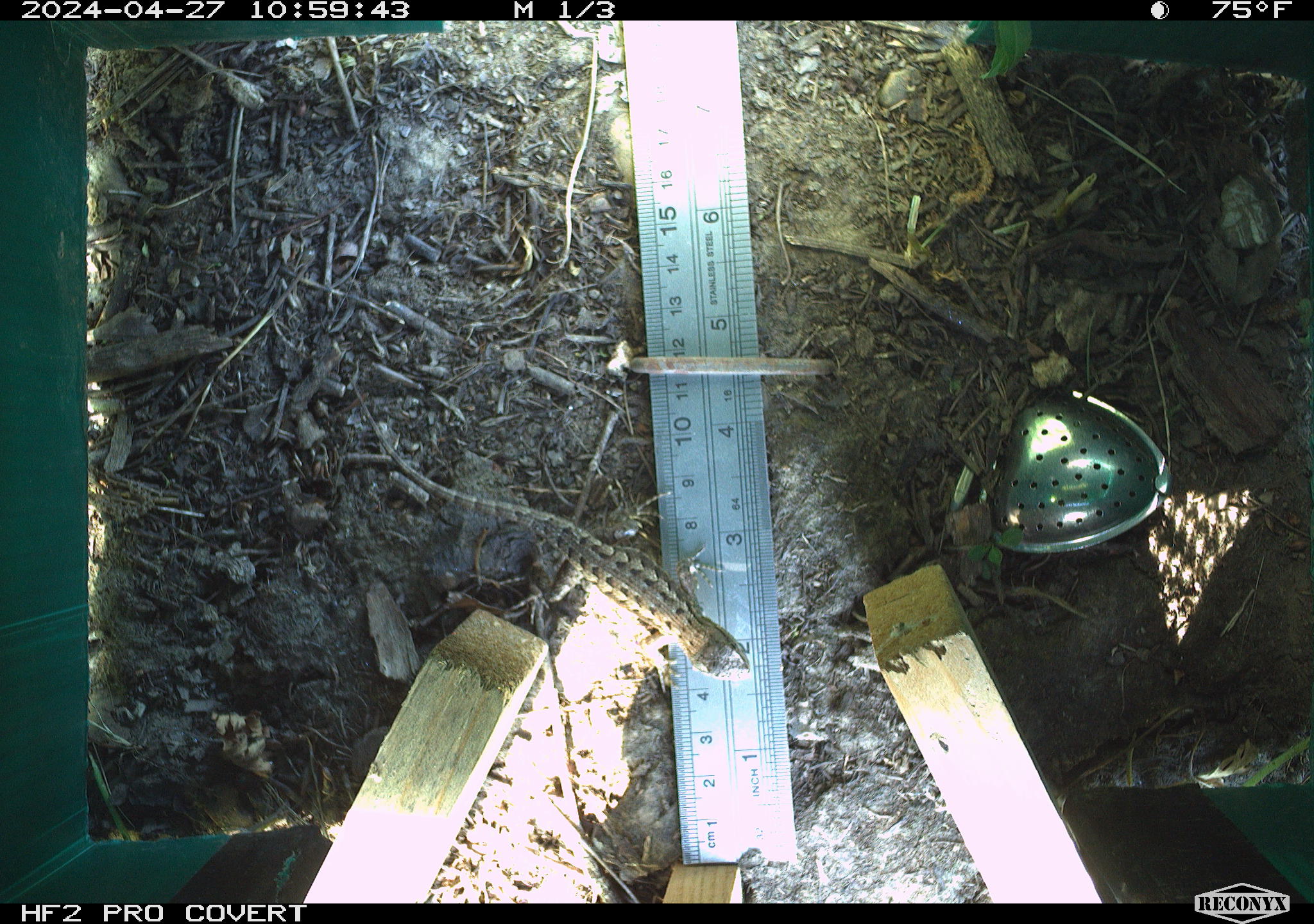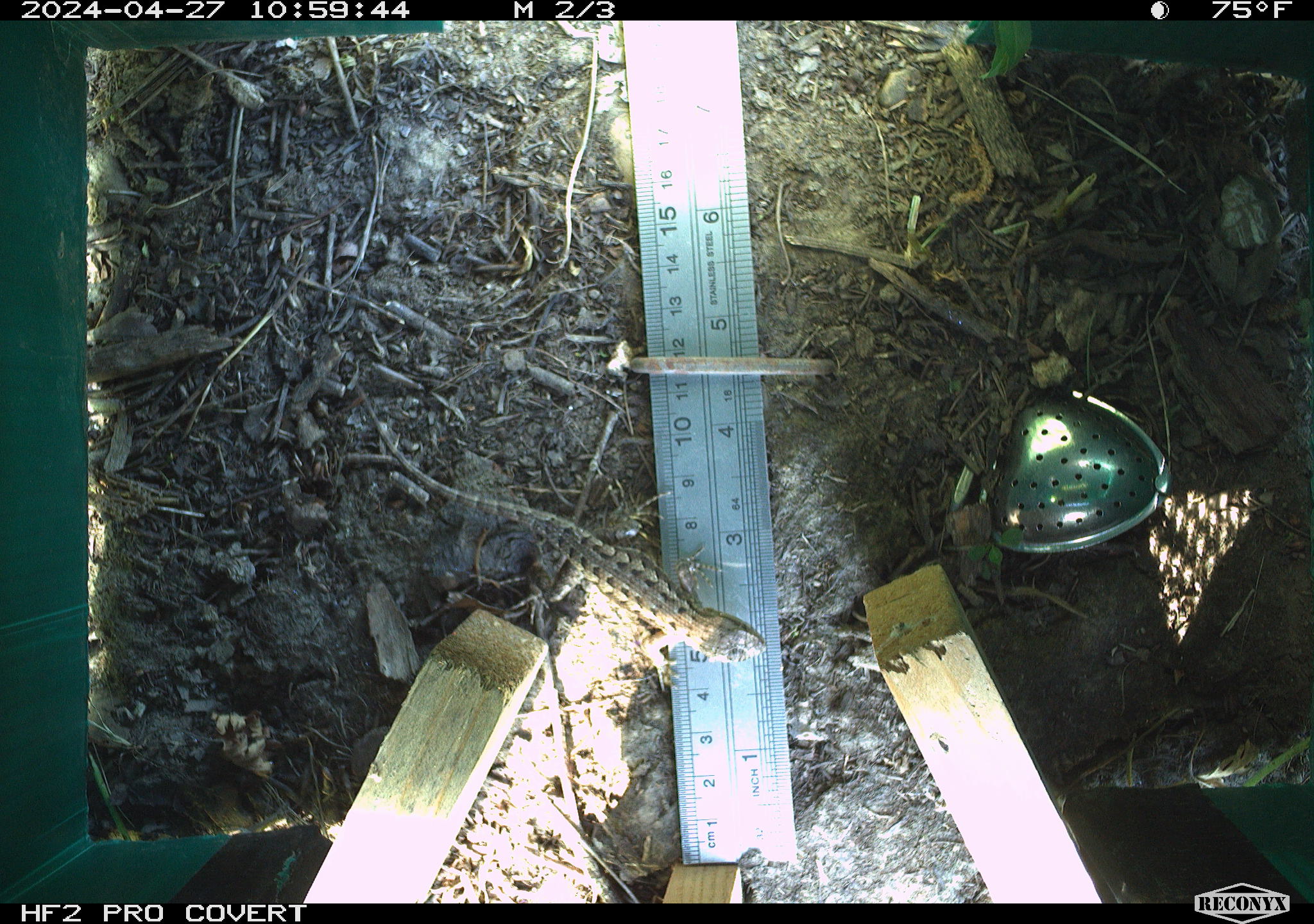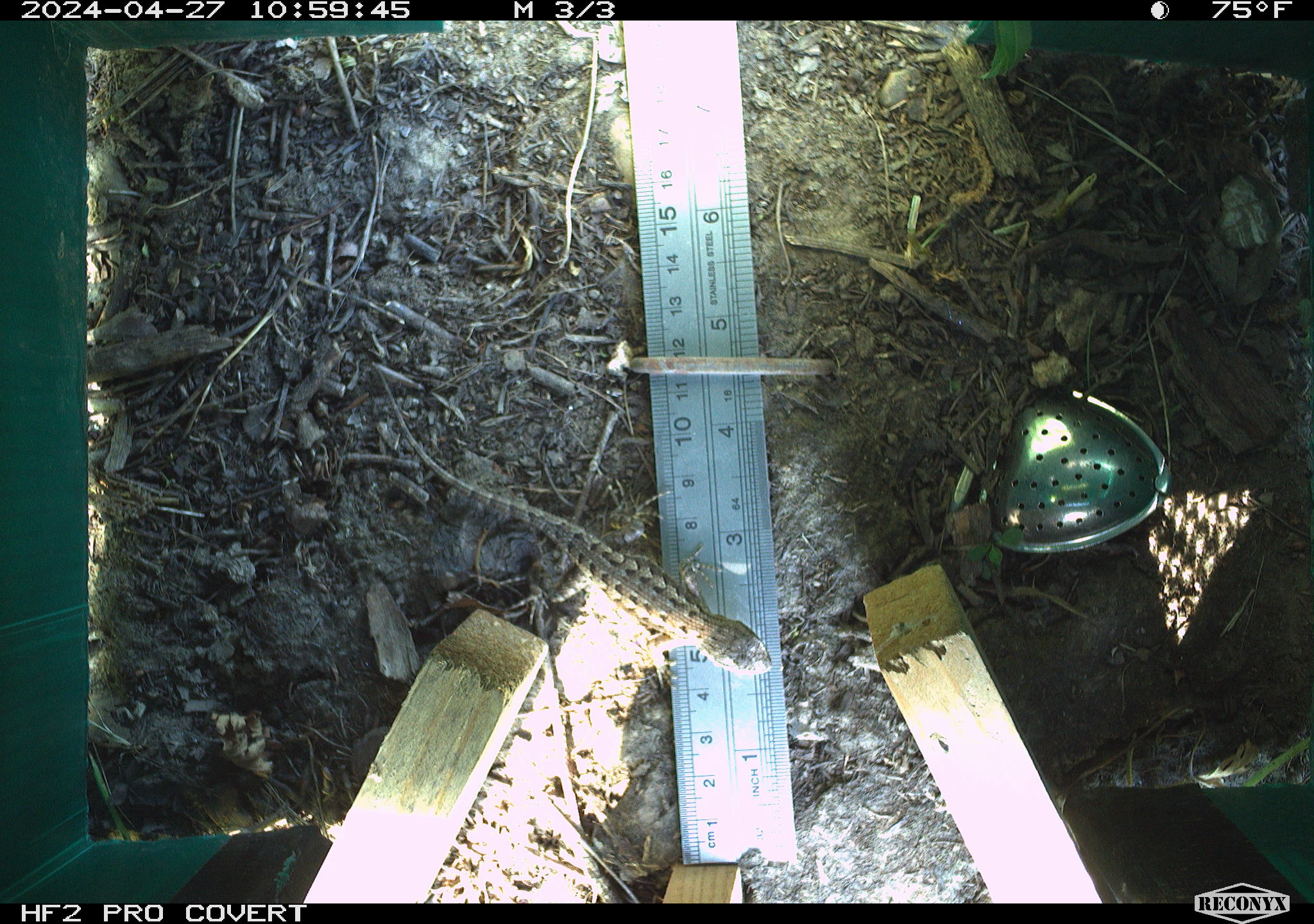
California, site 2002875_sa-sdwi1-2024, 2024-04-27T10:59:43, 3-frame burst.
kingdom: Animalia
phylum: Chordata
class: Reptilia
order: Squamata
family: Phrynosomatidae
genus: Sceloporus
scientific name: Sceloporus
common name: spiny lizards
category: sceloporus species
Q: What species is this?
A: Sceloporus species (spiny lizards) (Sceloporus).